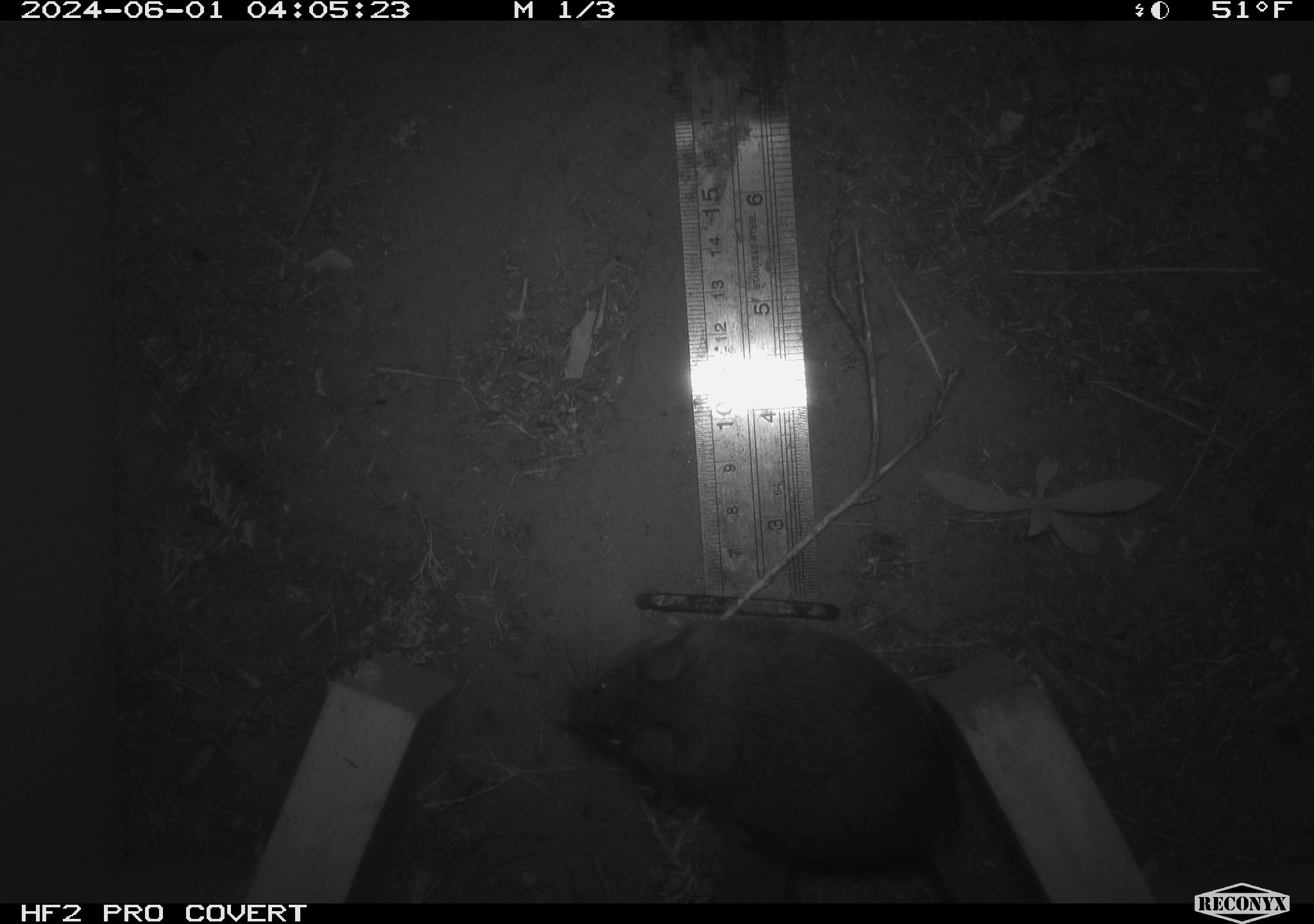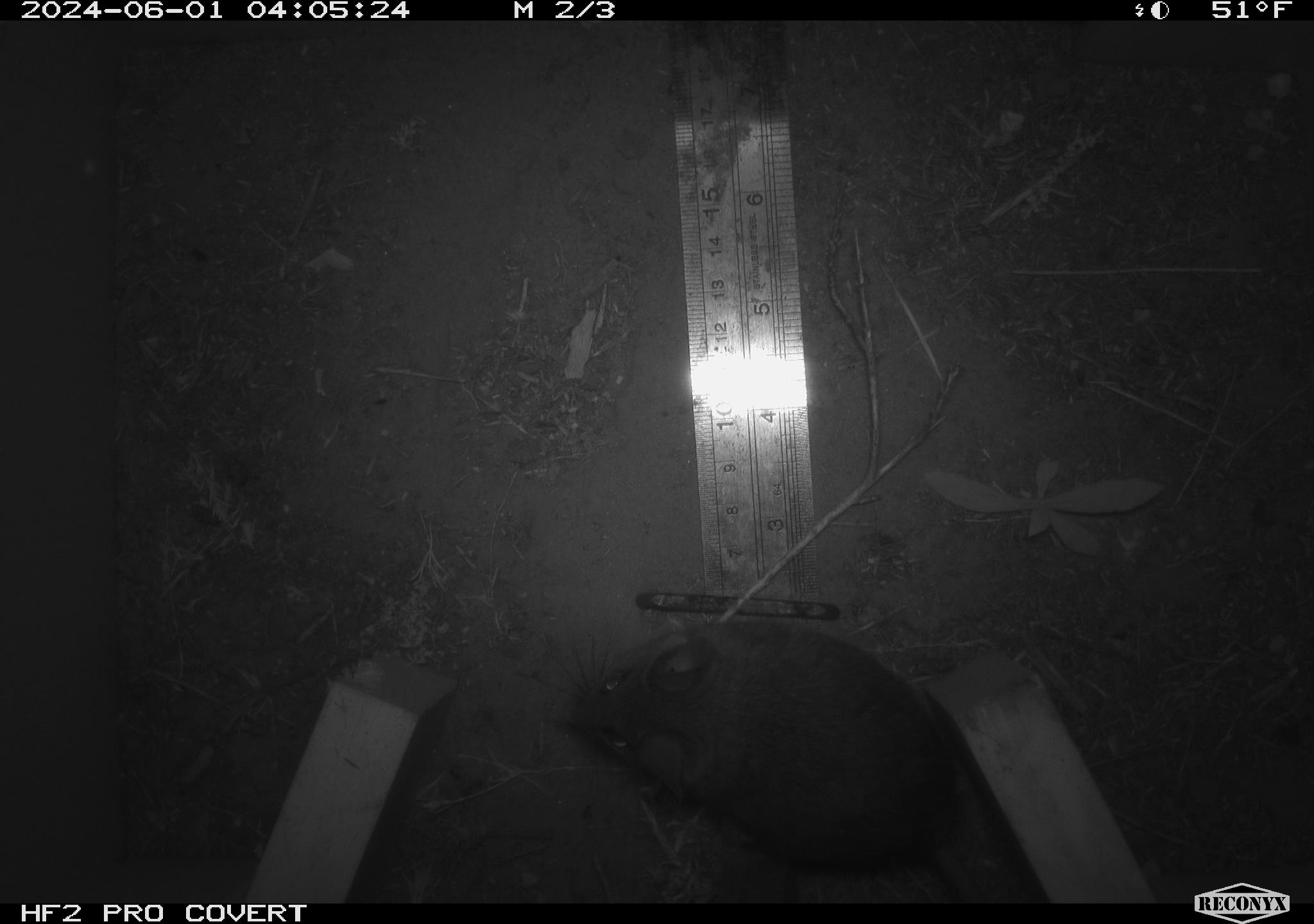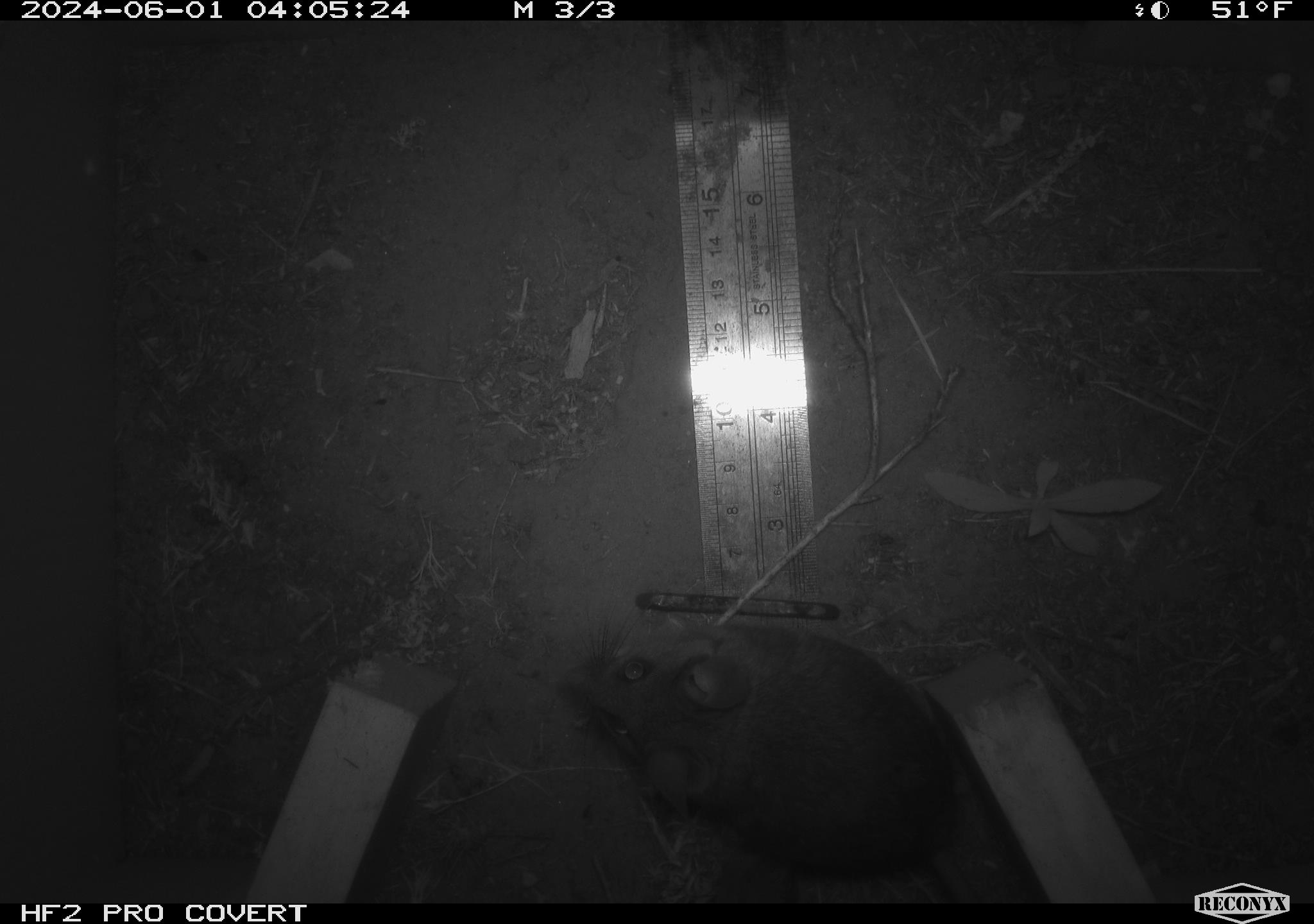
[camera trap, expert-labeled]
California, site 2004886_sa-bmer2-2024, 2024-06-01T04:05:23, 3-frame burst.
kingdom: Animalia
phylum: Chordata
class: Mammalia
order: Rodentia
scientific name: Rodentia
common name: woodrat or rat or mouse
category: woodrat or rat or mouse species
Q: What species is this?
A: Woodrat or rat or mouse species (woodrat or rat or mouse) (Rodentia).